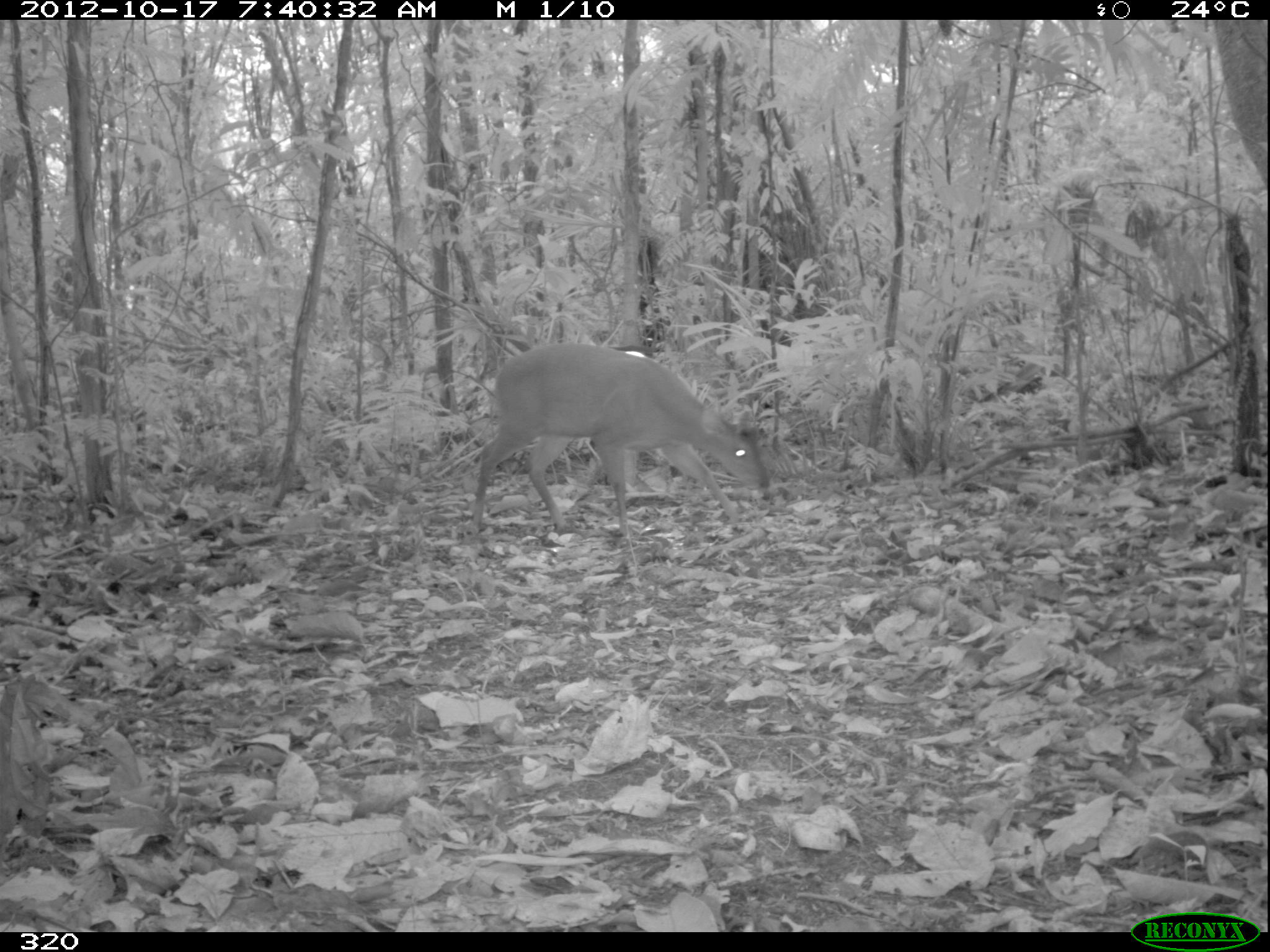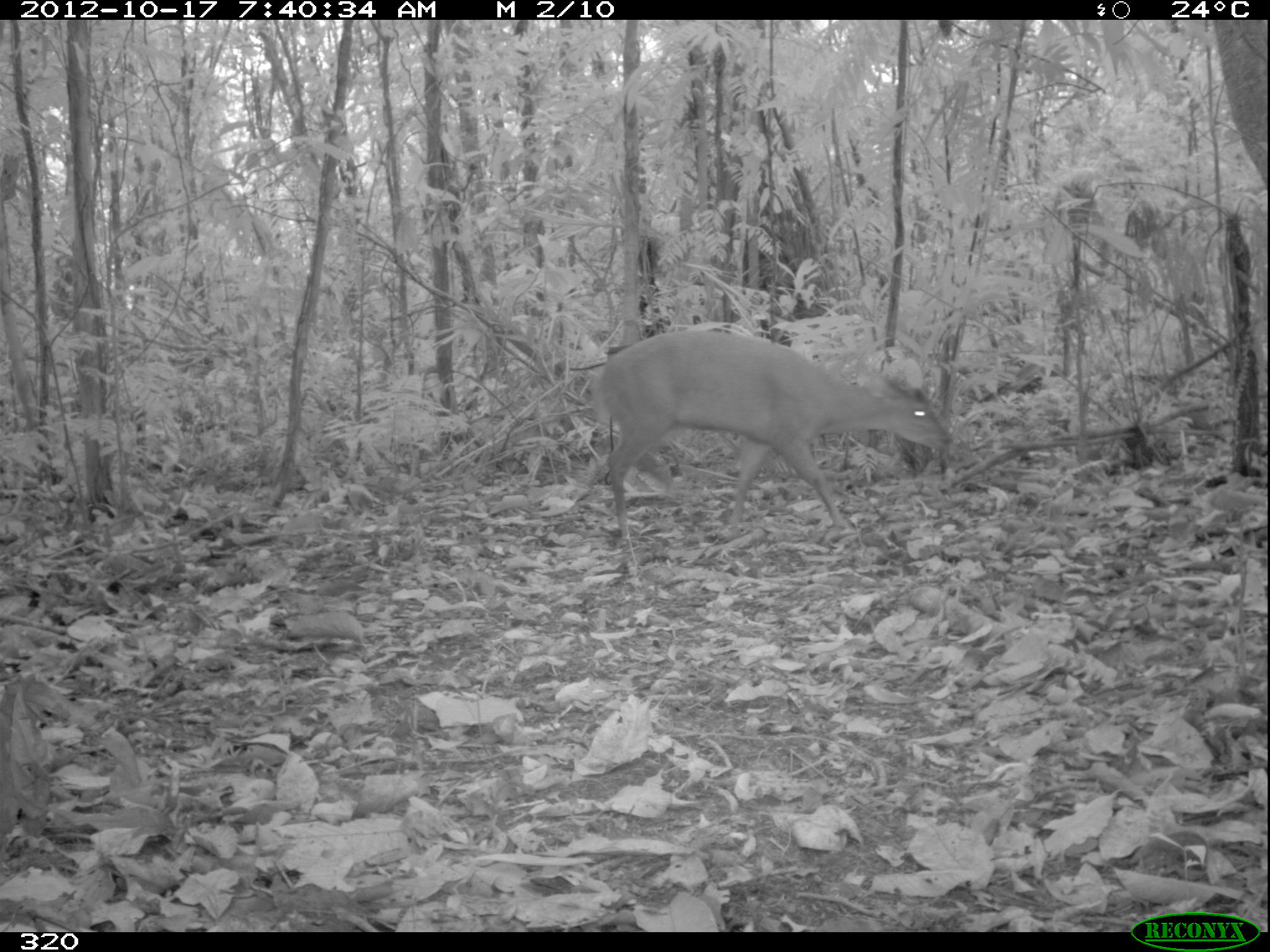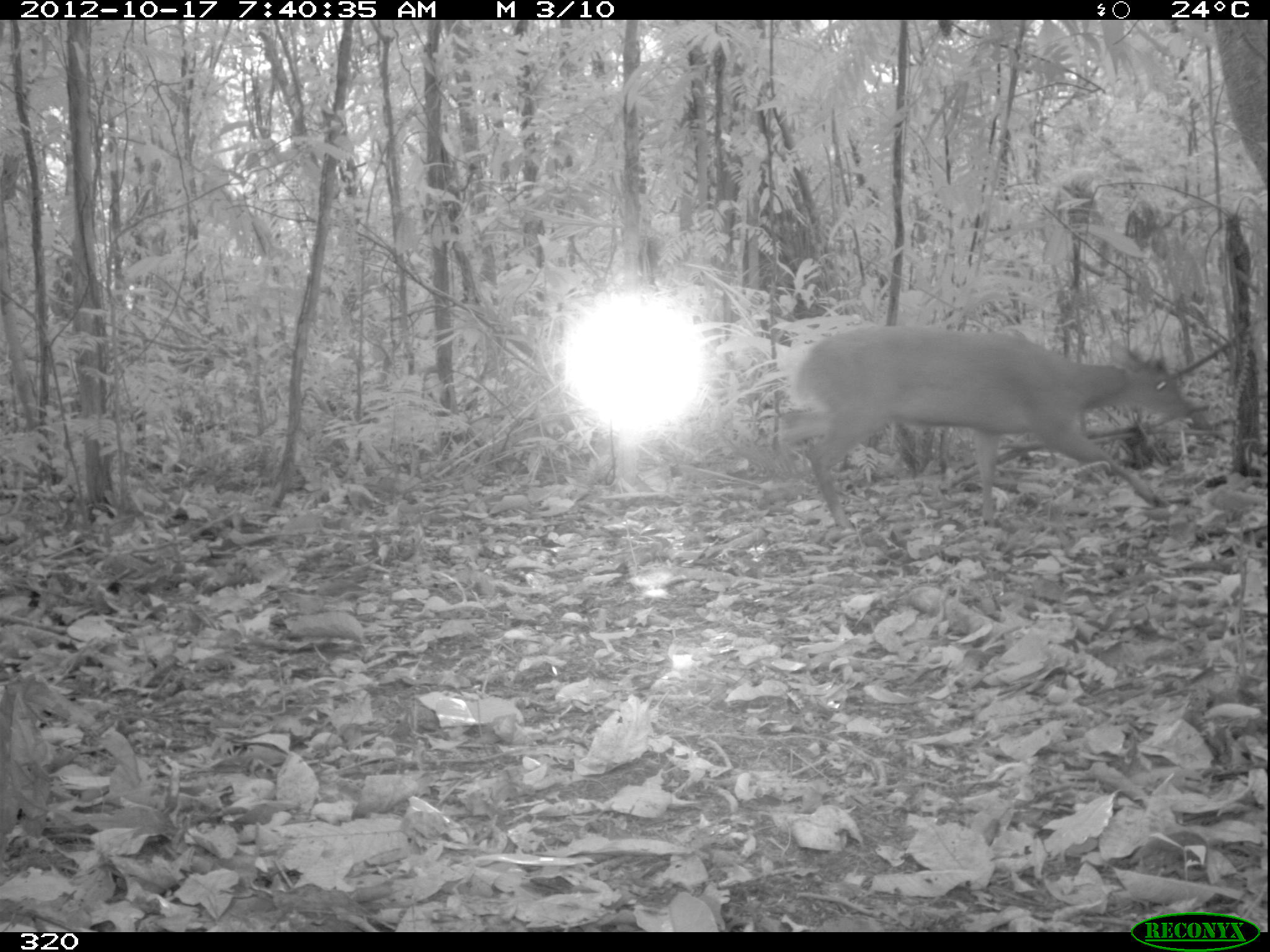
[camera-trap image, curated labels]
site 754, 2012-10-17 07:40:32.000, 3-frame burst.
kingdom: Animalia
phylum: Chordata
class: Mammalia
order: Artiodactyla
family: Cervidae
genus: Mazama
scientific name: Mazama americana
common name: red brocket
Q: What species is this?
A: Mazama americana (red brocket).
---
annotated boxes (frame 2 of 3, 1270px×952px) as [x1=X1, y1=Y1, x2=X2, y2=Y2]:
mazama americana: [x1=593, y1=329, x2=953, y2=540]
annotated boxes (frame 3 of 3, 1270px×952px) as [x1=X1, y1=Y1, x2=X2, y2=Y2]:
mazama americana: [x1=794, y1=321, x2=1194, y2=531]